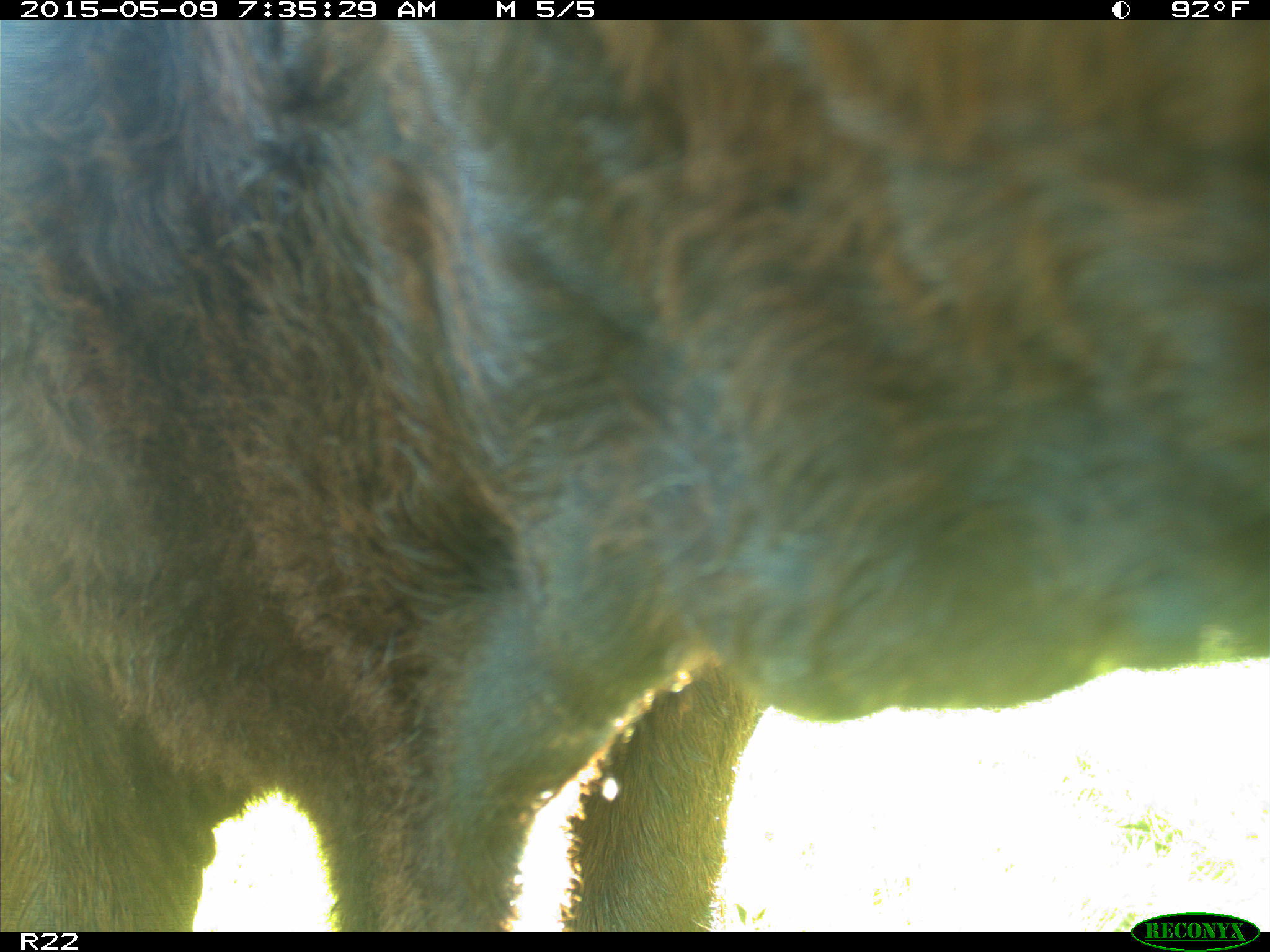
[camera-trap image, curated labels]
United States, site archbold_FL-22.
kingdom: Animalia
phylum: Chordata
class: Mammalia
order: Artiodactyla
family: Bovidae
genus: Bos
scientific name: Bos taurus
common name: domestic cow